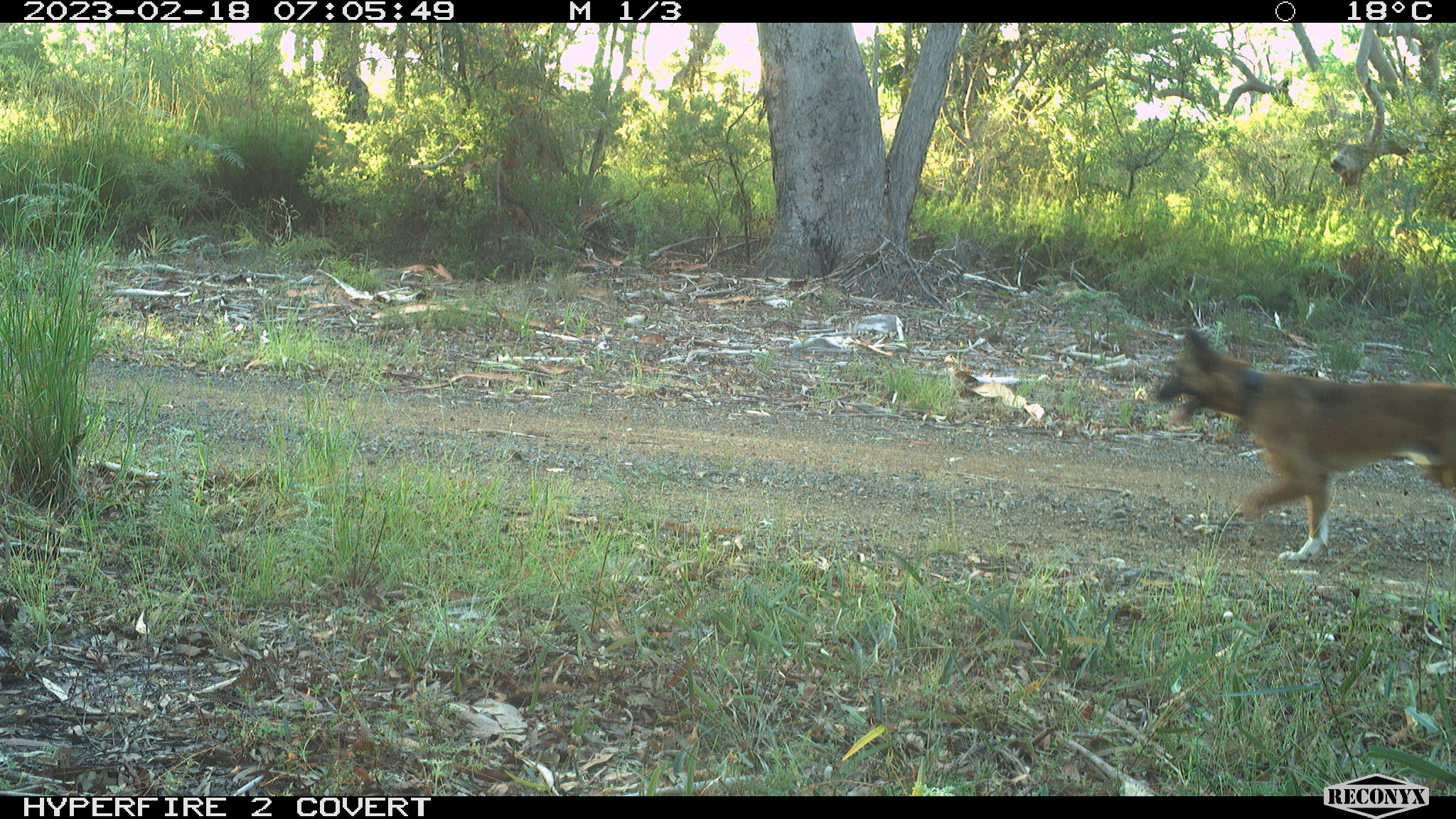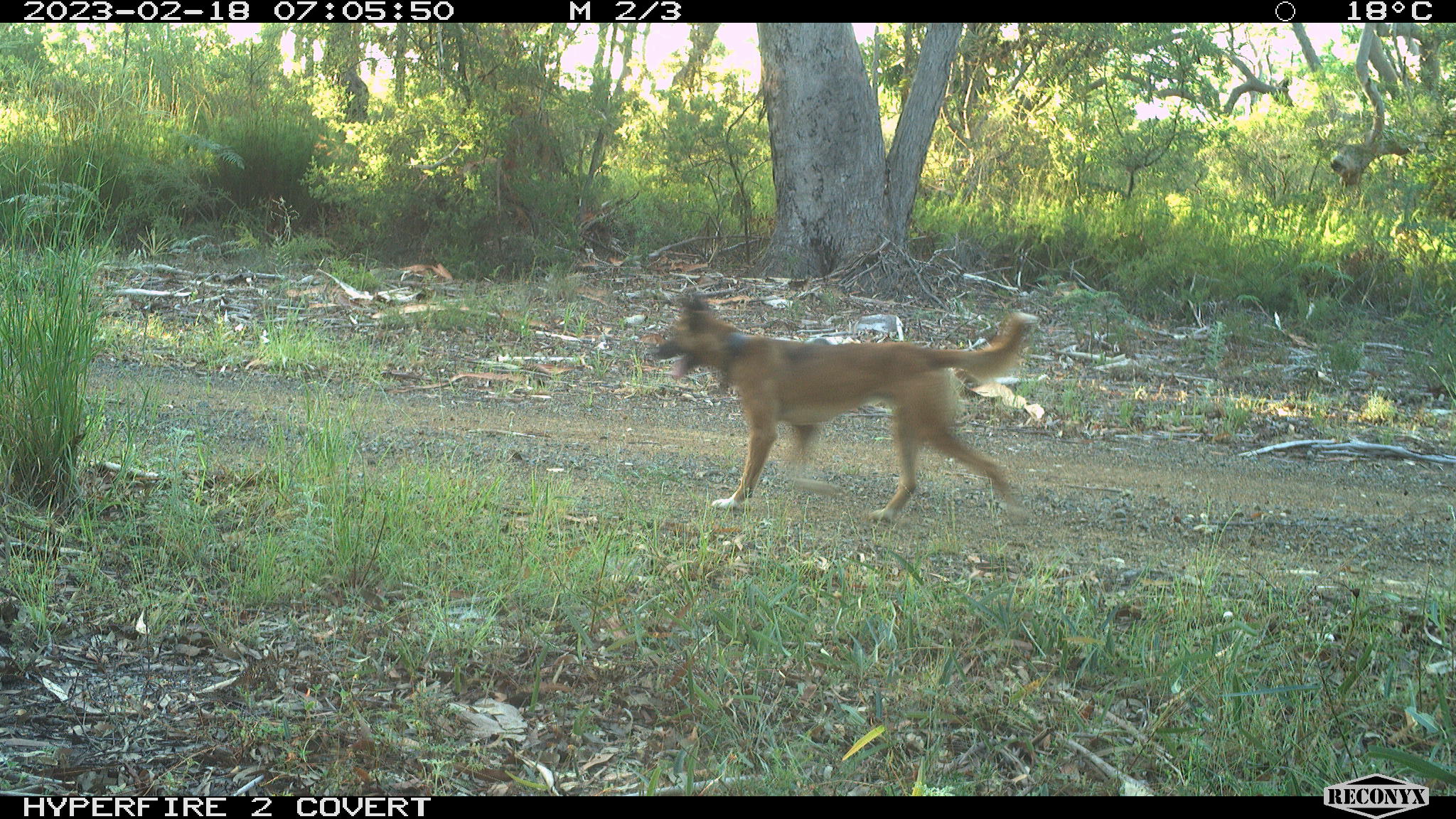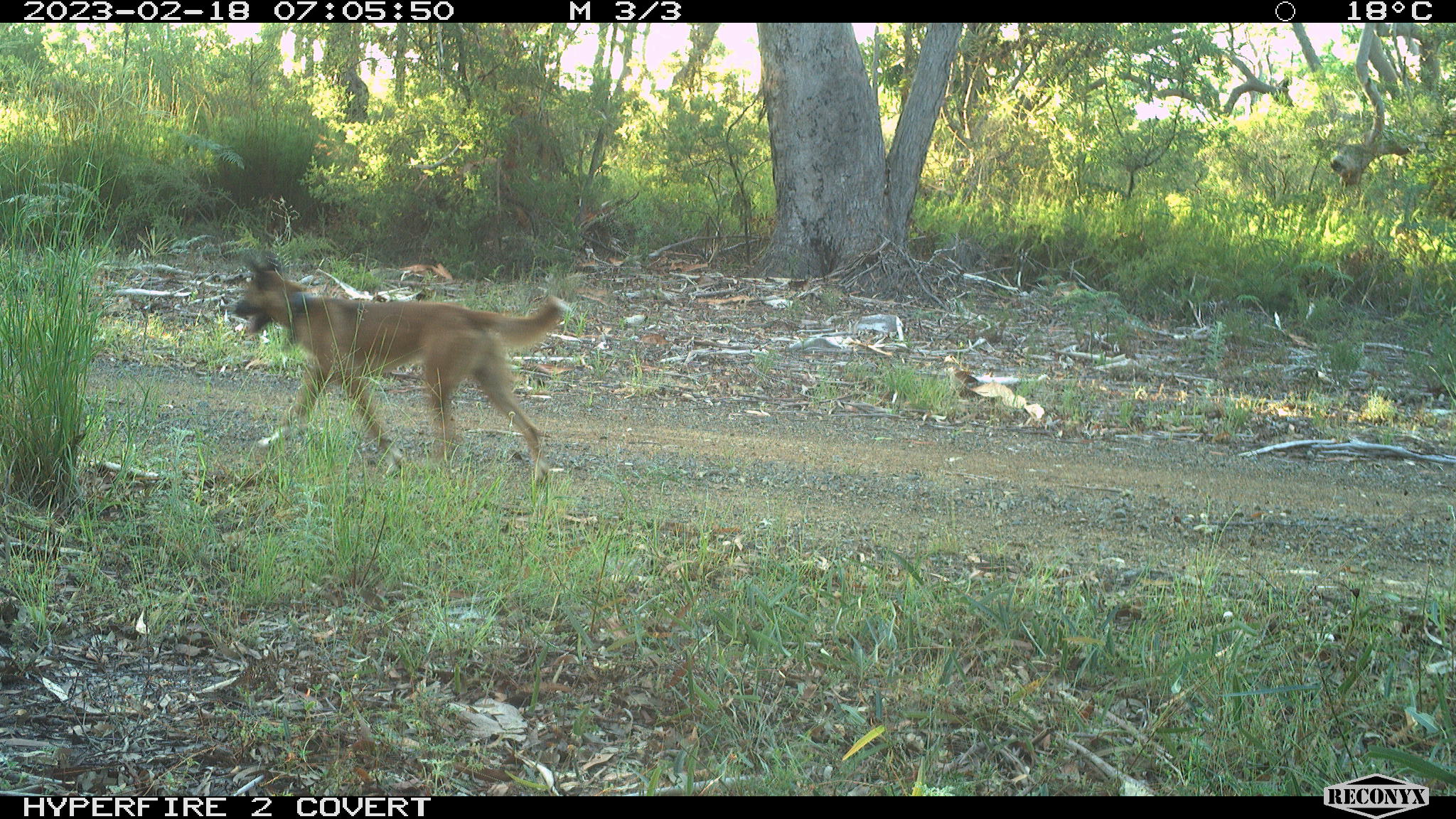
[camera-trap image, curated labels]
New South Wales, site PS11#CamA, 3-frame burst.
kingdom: Animalia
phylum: Chordata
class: Mammalia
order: Carnivora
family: Canidae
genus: Canis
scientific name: Canis familiaris dingo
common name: dingo